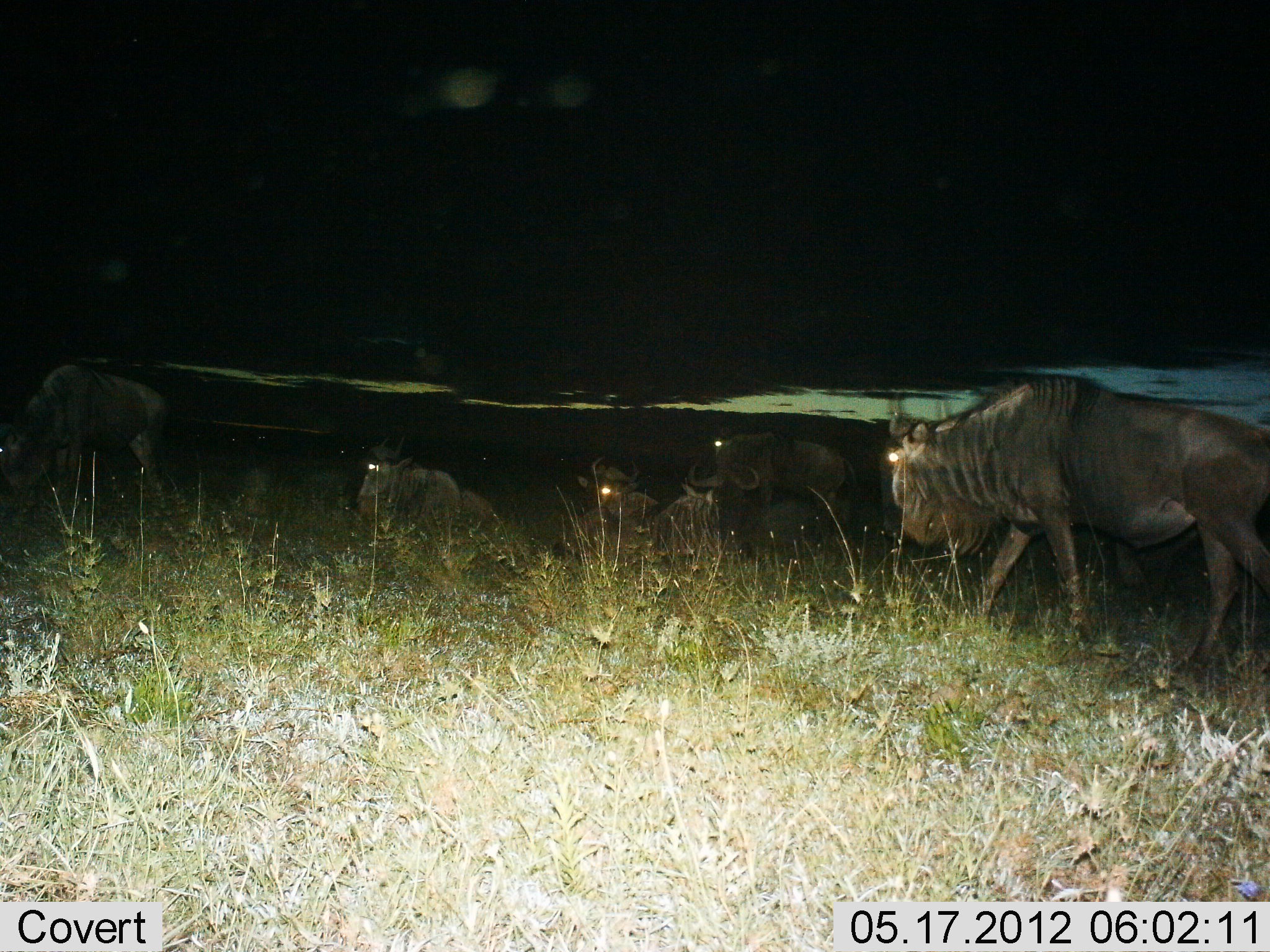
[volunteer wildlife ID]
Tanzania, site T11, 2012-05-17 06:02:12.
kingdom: Animalia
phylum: Chordata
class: Mammalia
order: Artiodactyla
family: Bovidae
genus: Connochaetes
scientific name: Connochaetes taurinus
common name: blue wildebeest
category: wildebeest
Wildebeest (blue wildebeest) (Connochaetes taurinus), count 6. Behavior (volunteer vote fractions): standing 40%, resting 90%, moving 40%, interacting 0%. Young present (vote fraction): 0%. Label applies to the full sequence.